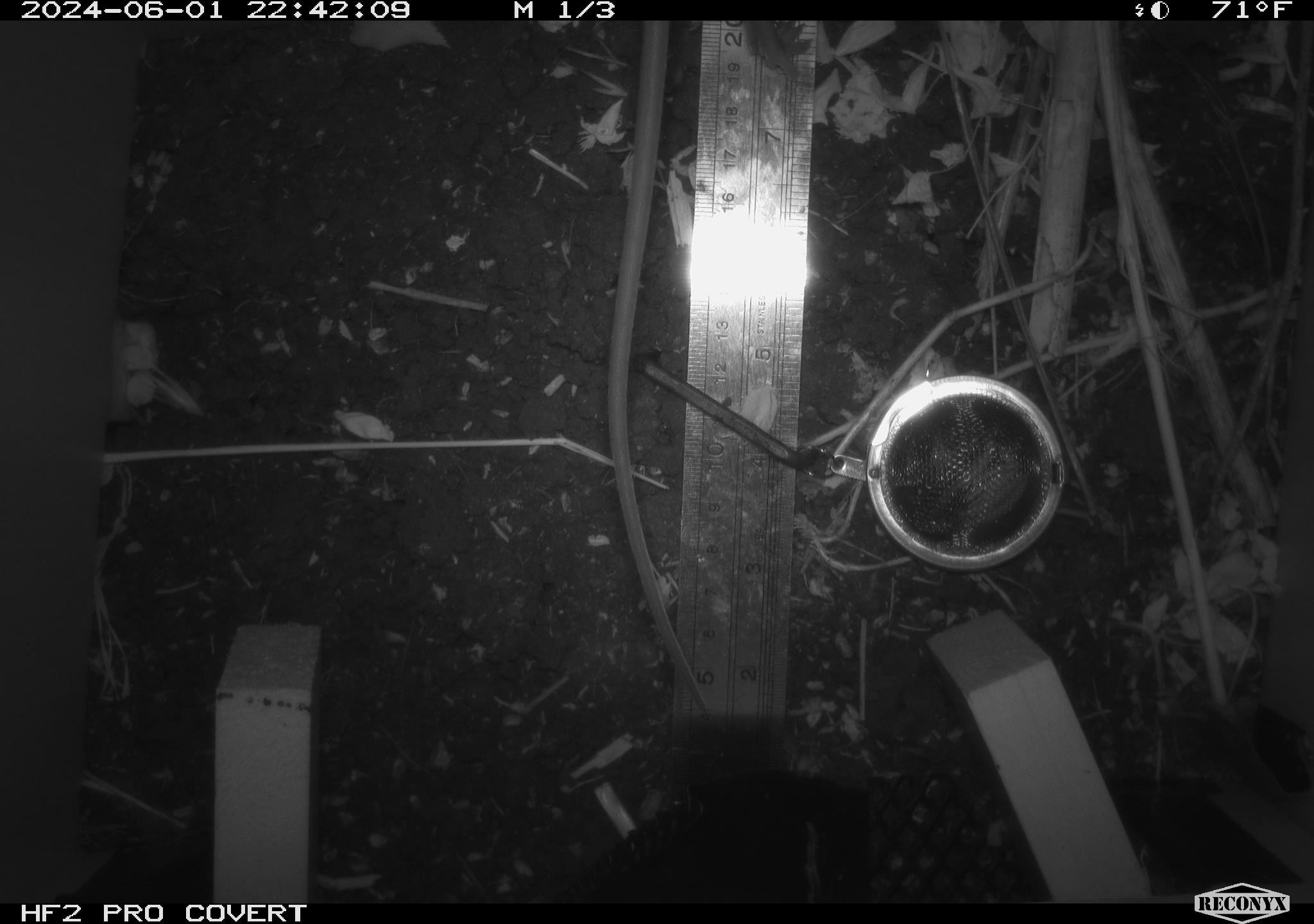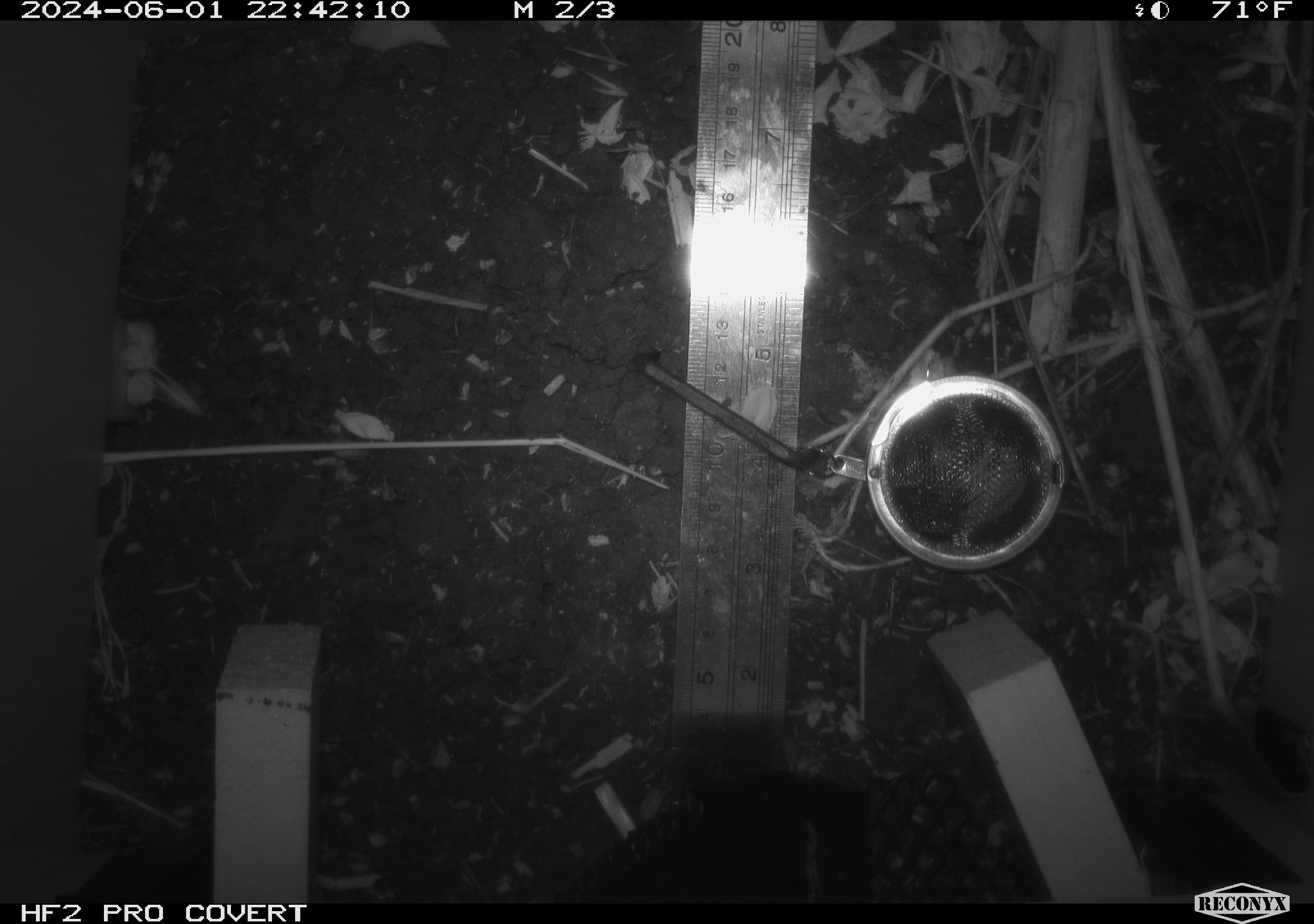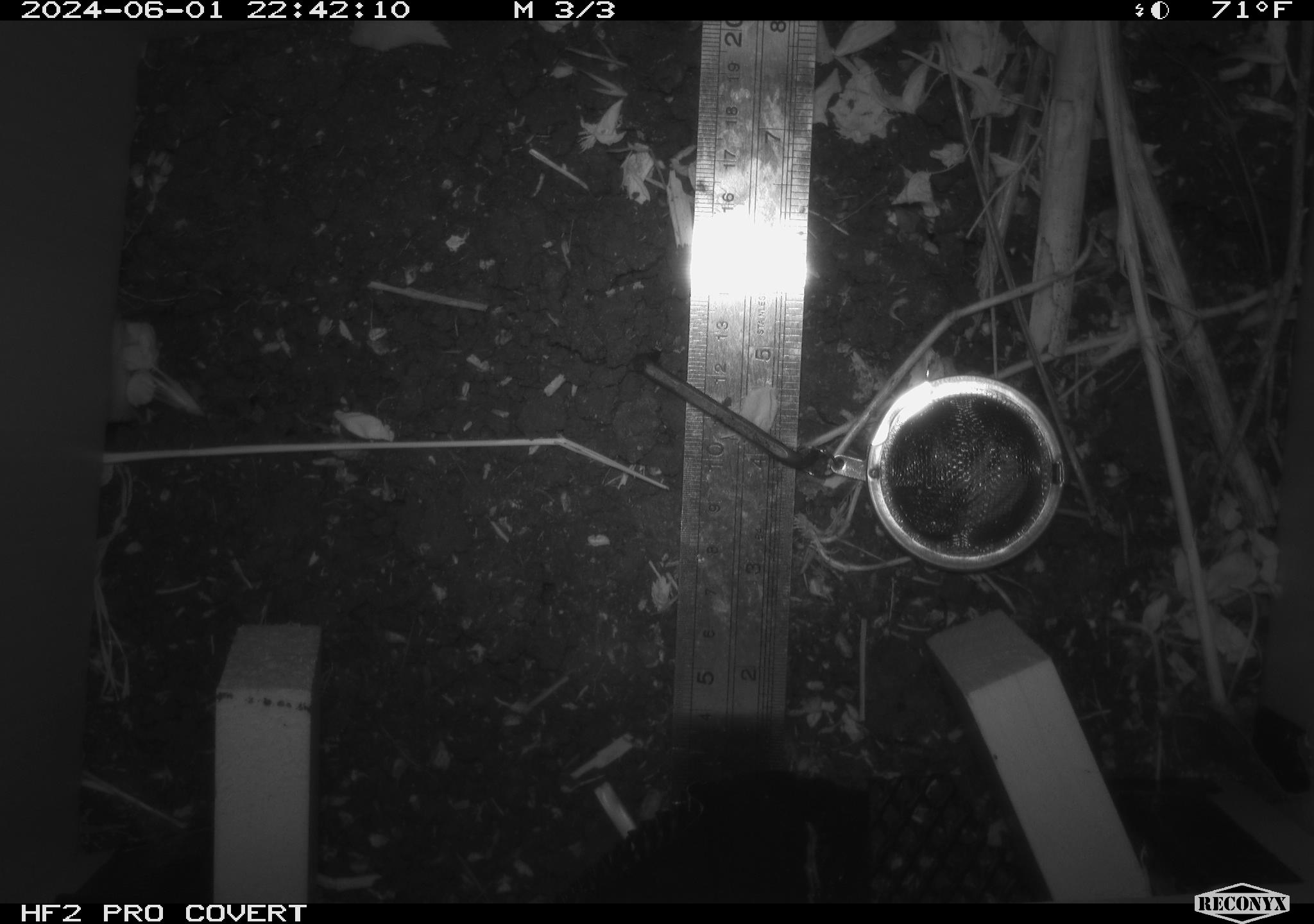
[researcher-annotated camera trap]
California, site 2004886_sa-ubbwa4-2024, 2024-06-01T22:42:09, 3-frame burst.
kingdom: Animalia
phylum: Chordata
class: Mammalia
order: Rodentia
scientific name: Rodentia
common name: woodrat or rat or mouse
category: woodrat or rat or mouse species